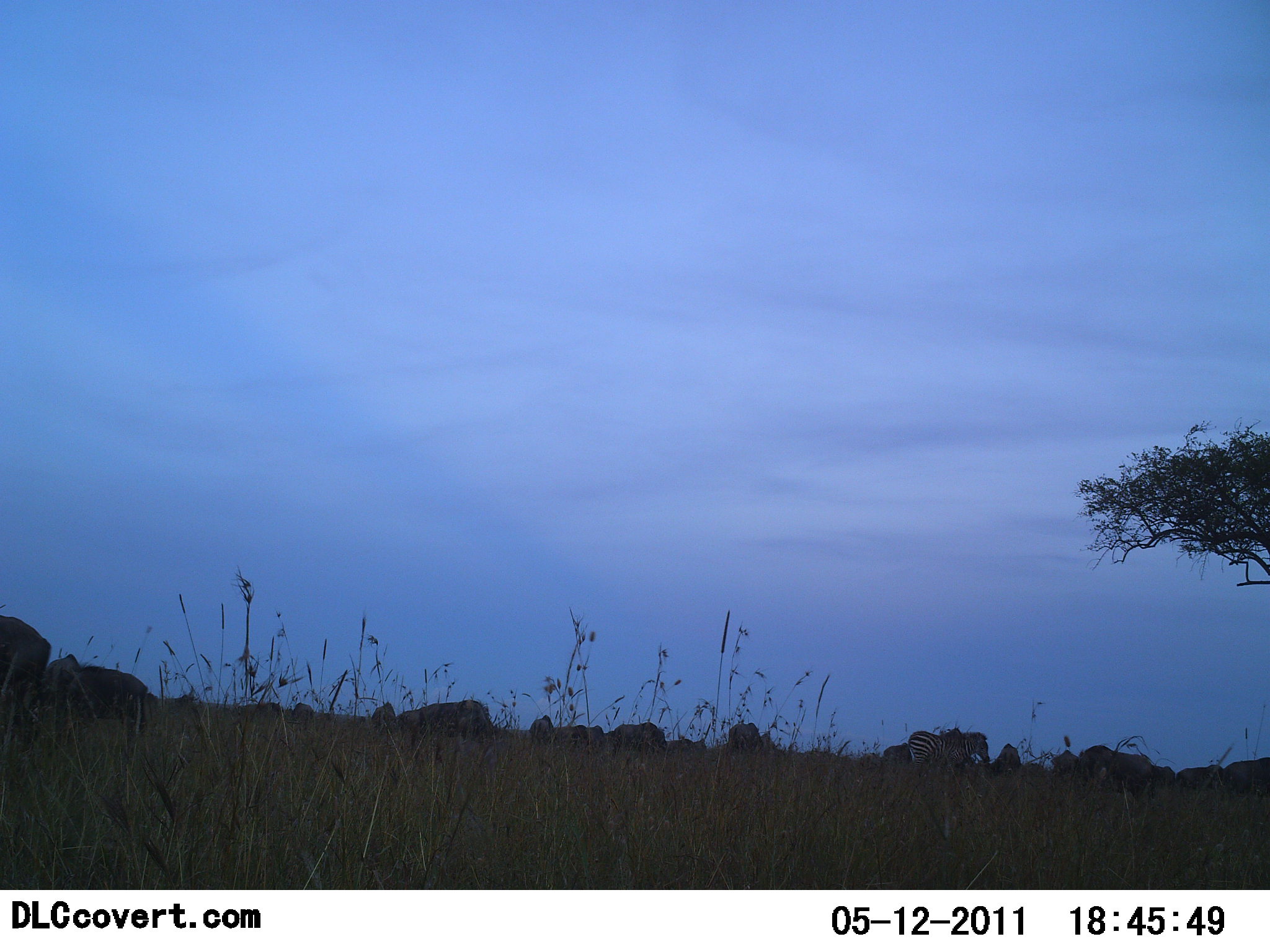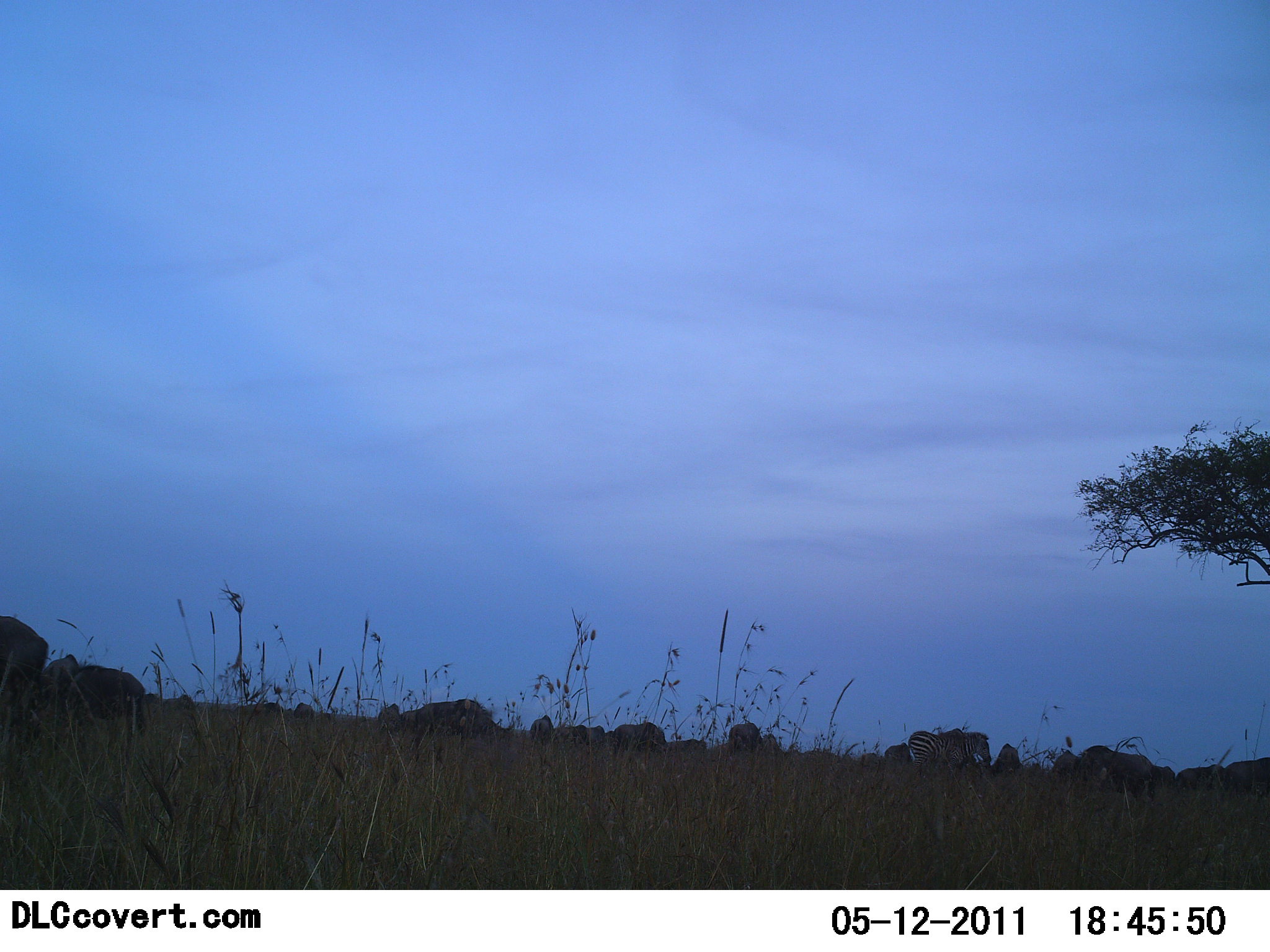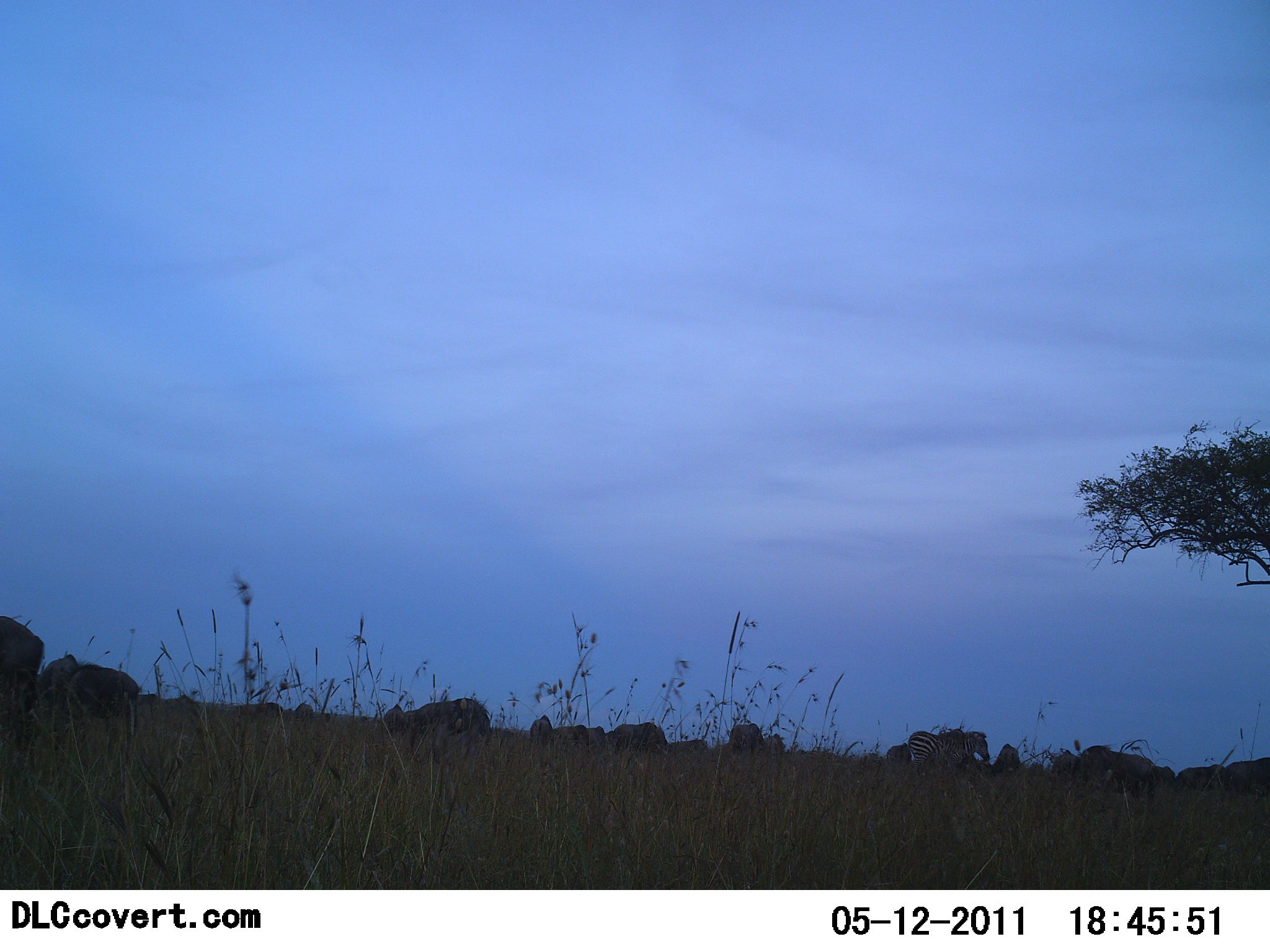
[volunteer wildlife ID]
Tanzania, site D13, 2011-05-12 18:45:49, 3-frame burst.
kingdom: Animalia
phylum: Chordata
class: Mammalia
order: Perissodactyla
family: Equidae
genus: Equus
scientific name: Equus quagga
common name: plains zebra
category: zebra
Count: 3.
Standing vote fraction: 88%.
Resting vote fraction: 18%.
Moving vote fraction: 6%.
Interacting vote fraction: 0%.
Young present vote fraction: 0%.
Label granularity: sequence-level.